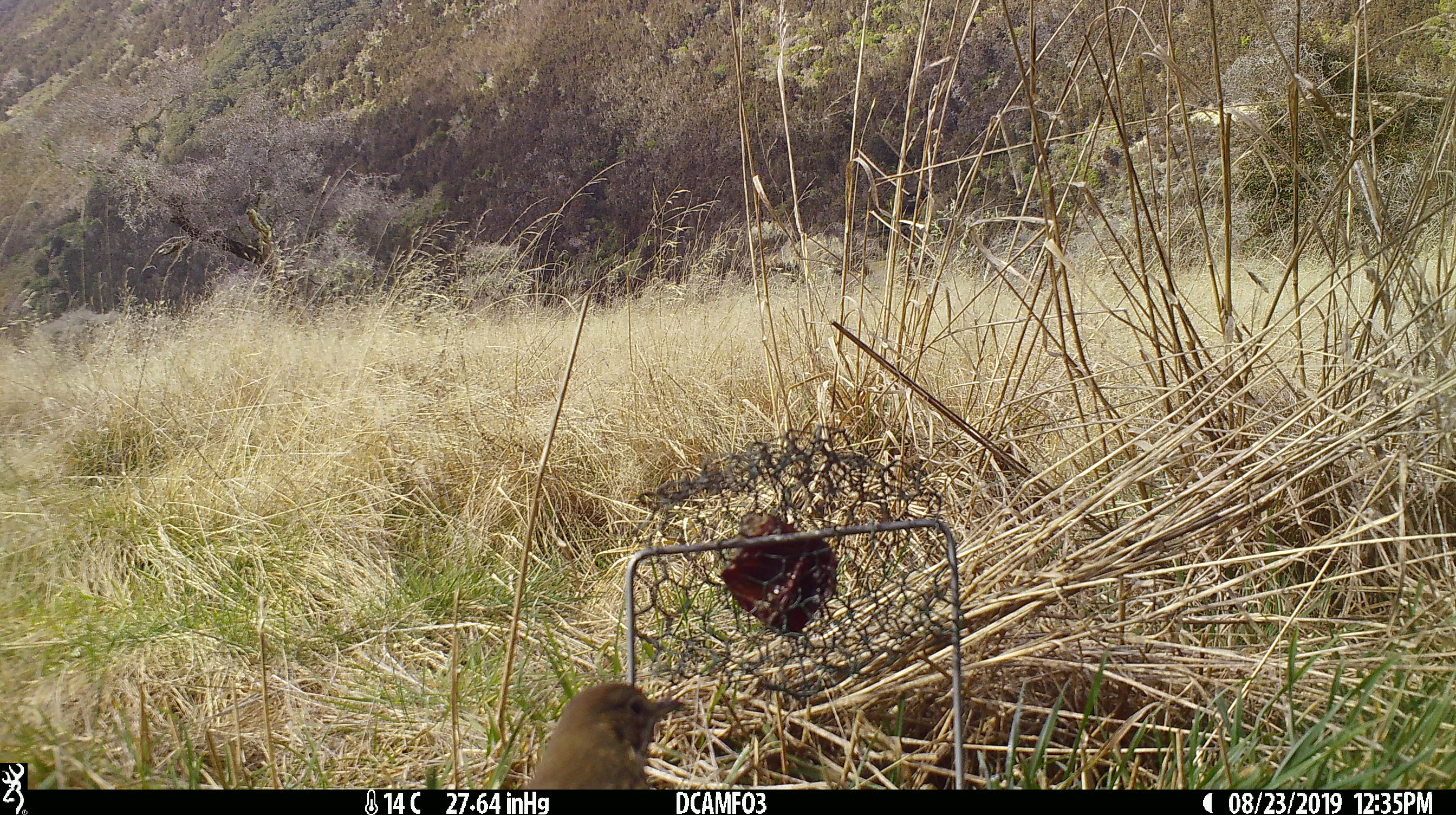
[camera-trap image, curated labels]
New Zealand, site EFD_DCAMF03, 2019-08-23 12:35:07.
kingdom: Animalia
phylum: Chordata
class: Aves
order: Passeriformes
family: Turdidae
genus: Turdus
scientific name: Turdus philomelos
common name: song thrush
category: thrush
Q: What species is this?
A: Thrush (song thrush) (Turdus philomelos).